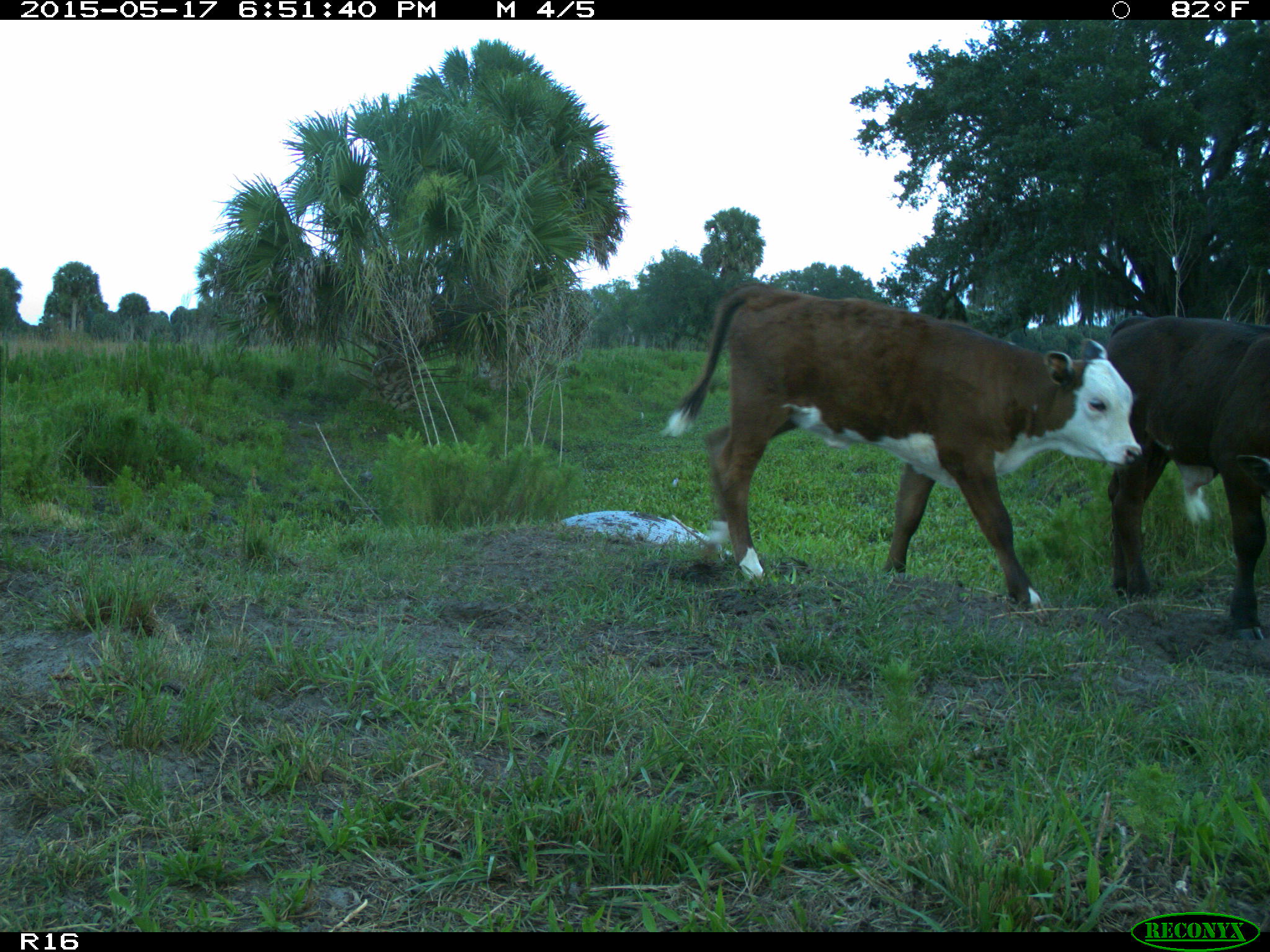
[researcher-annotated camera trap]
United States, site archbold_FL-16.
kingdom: Animalia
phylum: Chordata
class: Mammalia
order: Artiodactyla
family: Bovidae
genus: Bos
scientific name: Bos taurus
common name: domestic cow